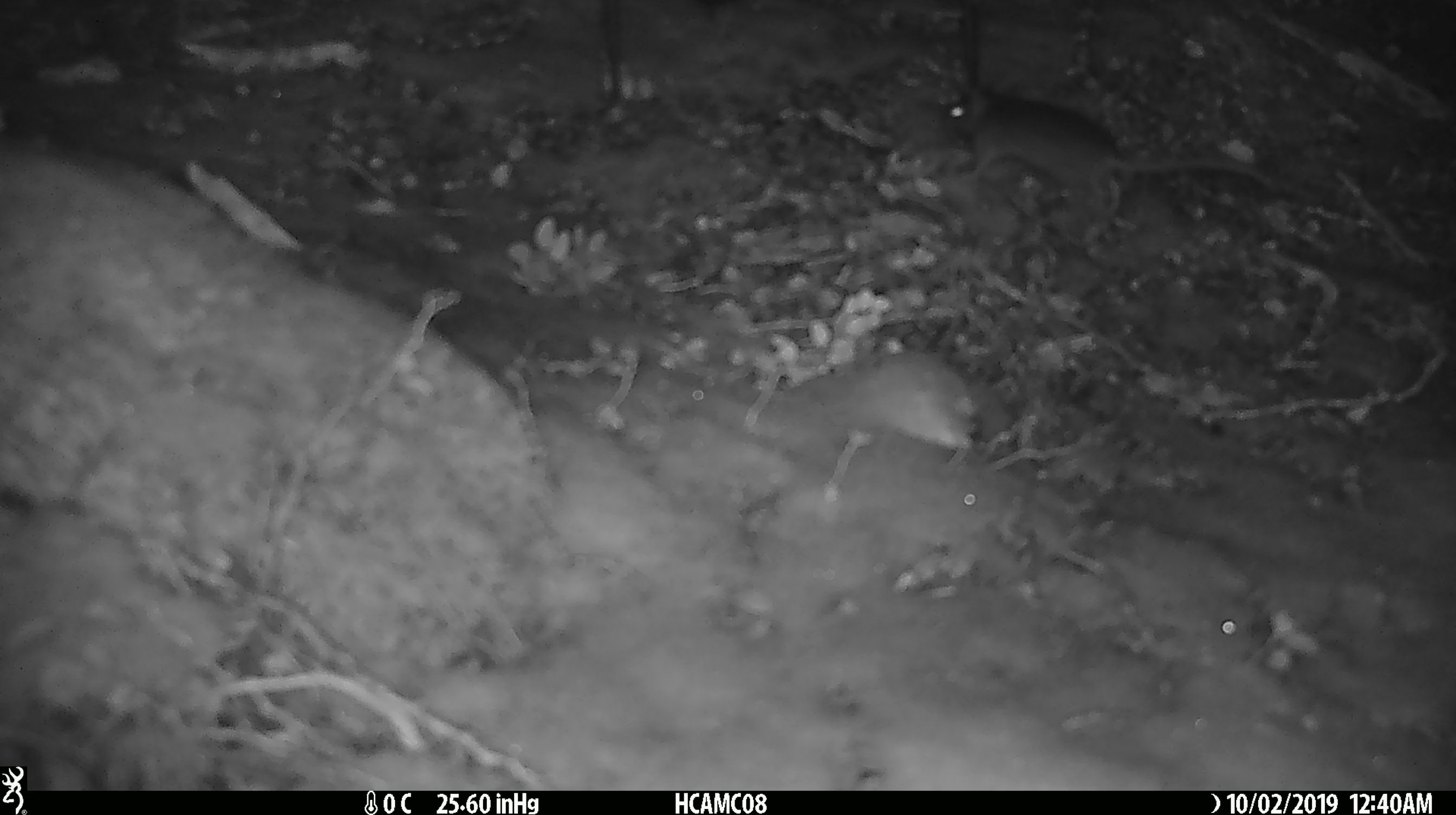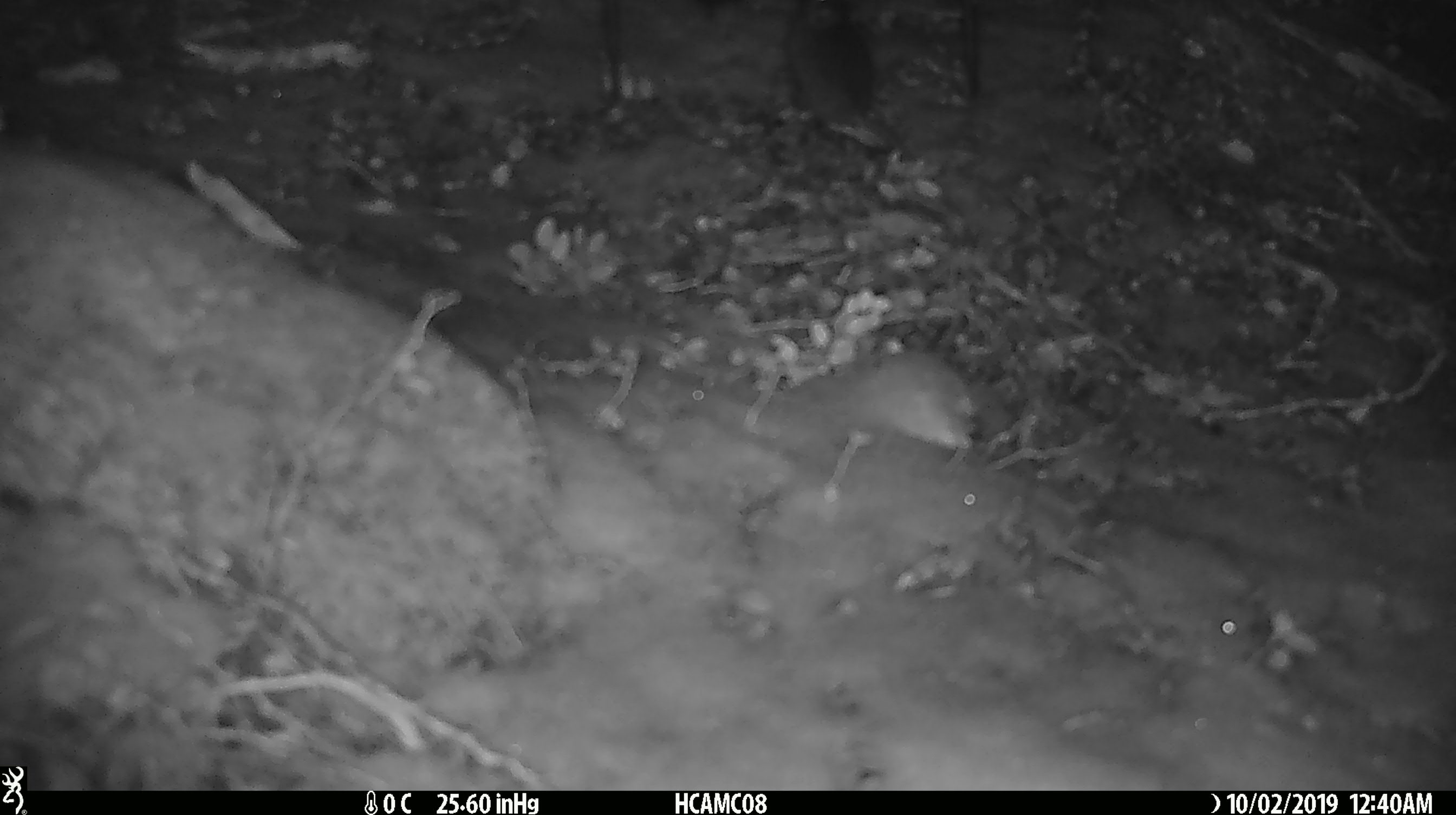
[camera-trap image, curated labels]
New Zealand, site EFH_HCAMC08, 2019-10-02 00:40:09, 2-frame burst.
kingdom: Animalia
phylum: Chordata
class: Mammalia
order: Rodentia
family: Muridae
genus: Mus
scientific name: Mus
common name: mouse